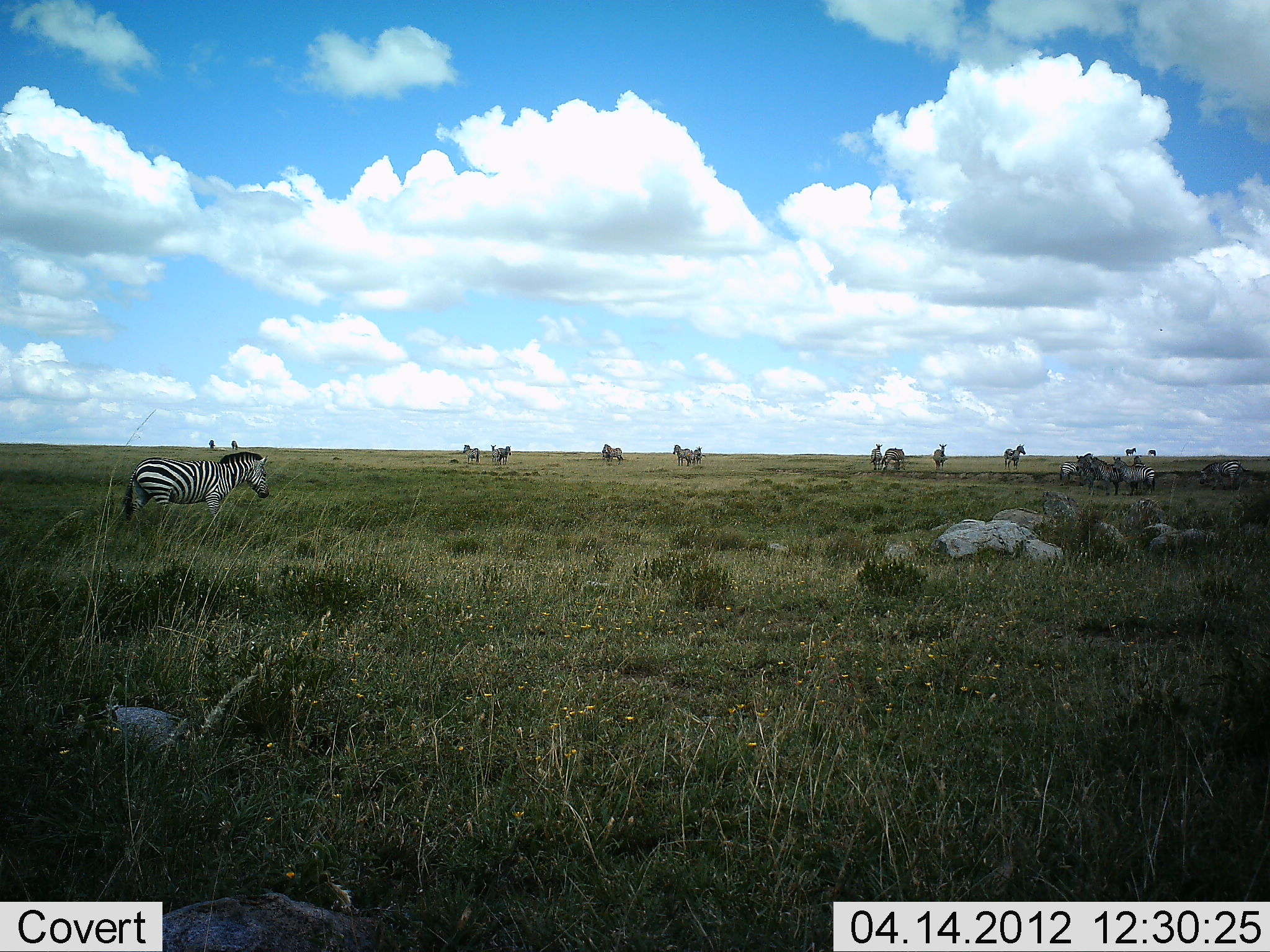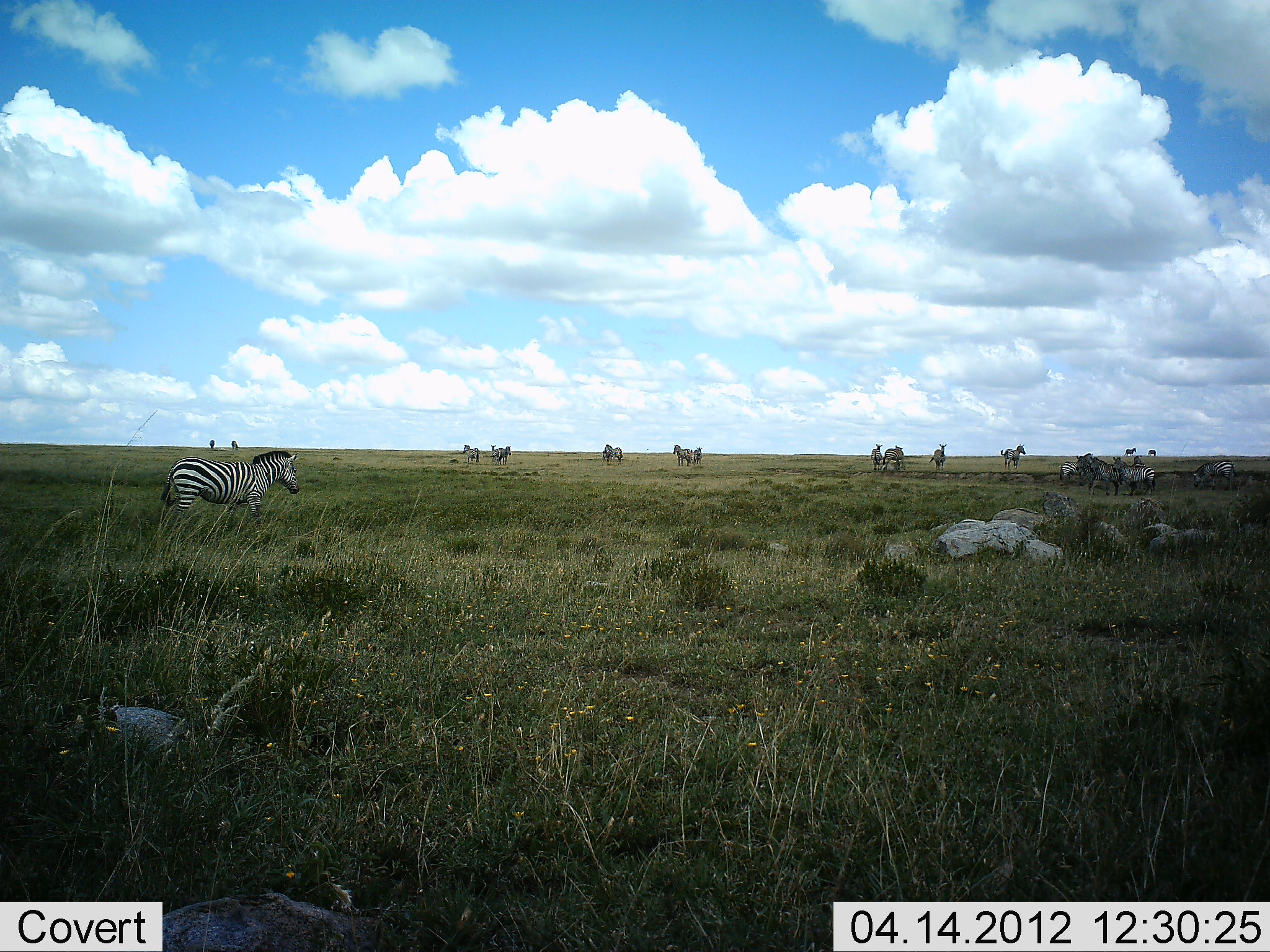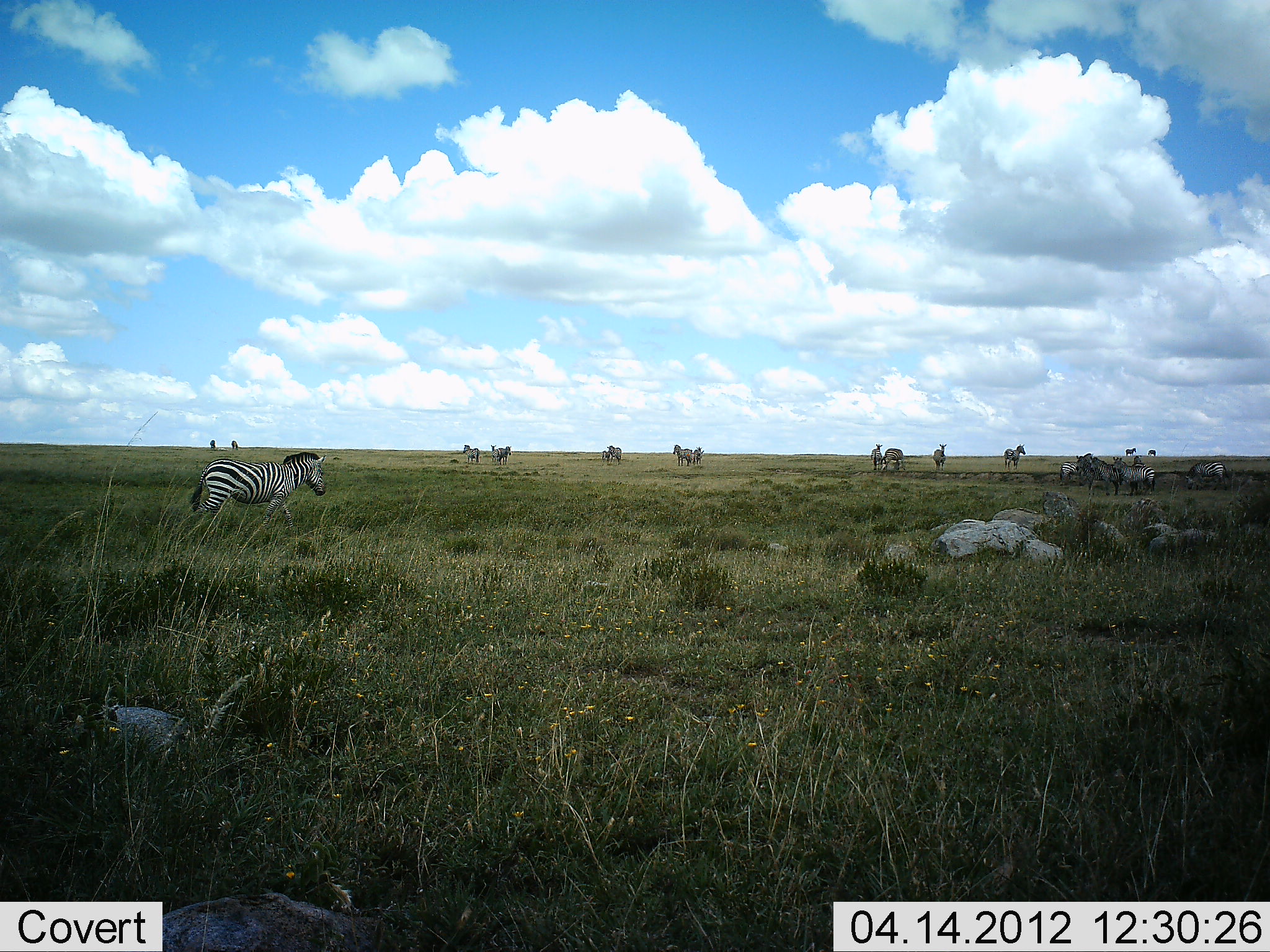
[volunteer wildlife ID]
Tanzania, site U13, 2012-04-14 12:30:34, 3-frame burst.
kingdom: Animalia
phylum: Chordata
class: Mammalia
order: Perissodactyla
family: Equidae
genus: Equus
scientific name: Equus quagga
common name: plains zebra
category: zebra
Zebra (plains zebra) (Equus quagga), count 11-50. Behavior (volunteer vote fractions): standing 61%, resting 6%, moving 61%, interacting 6%. Young present (vote fraction): 0%. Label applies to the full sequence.